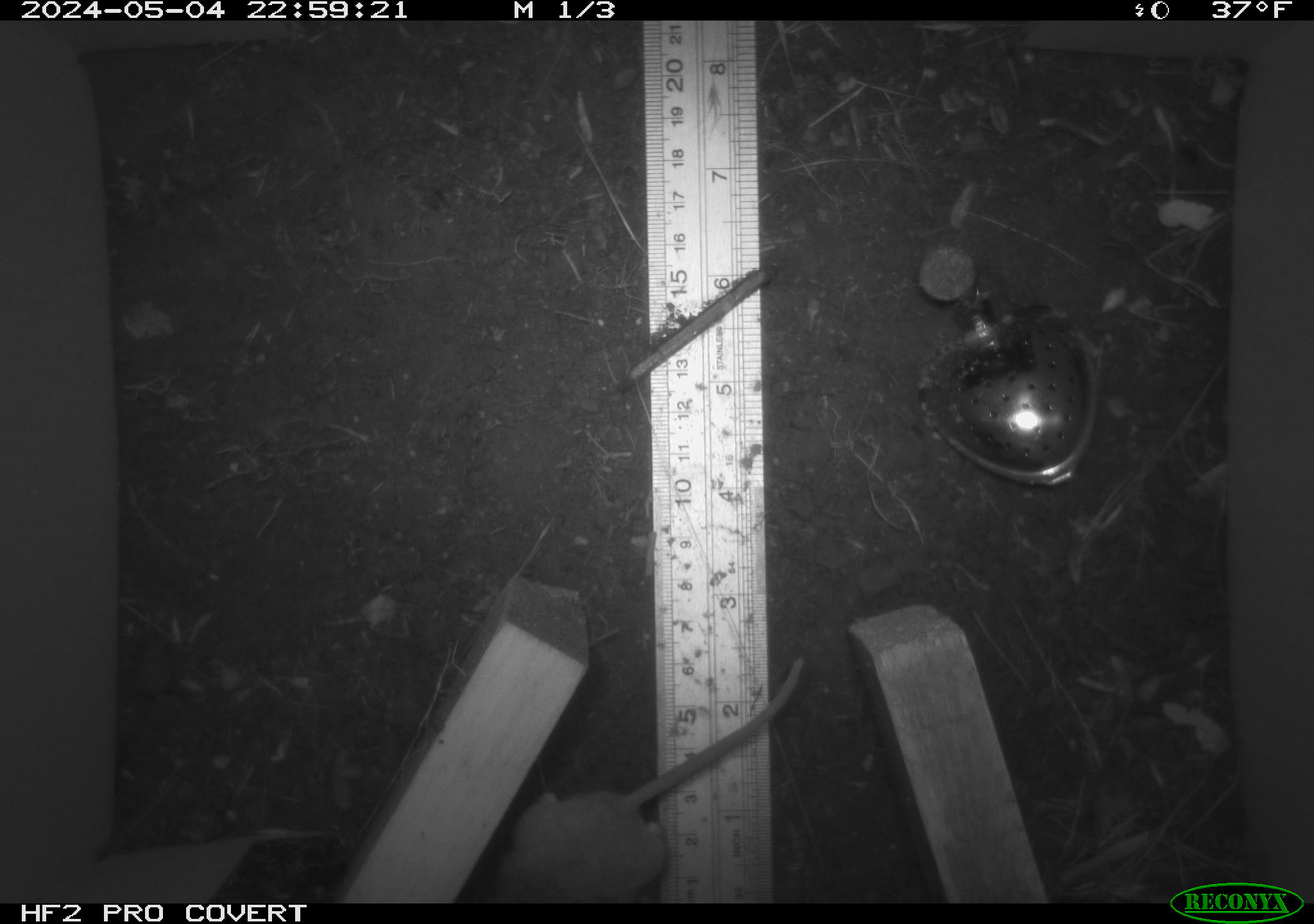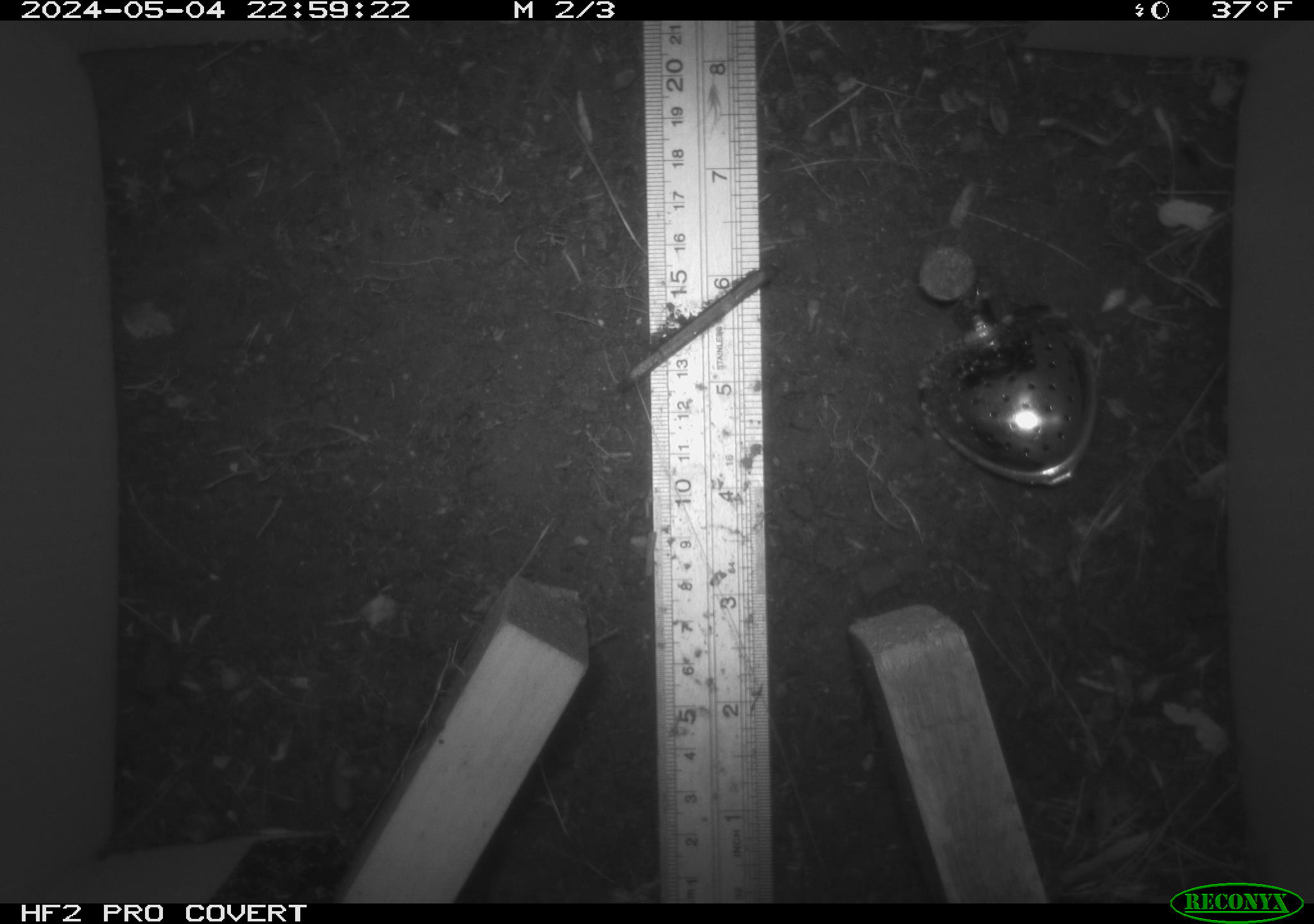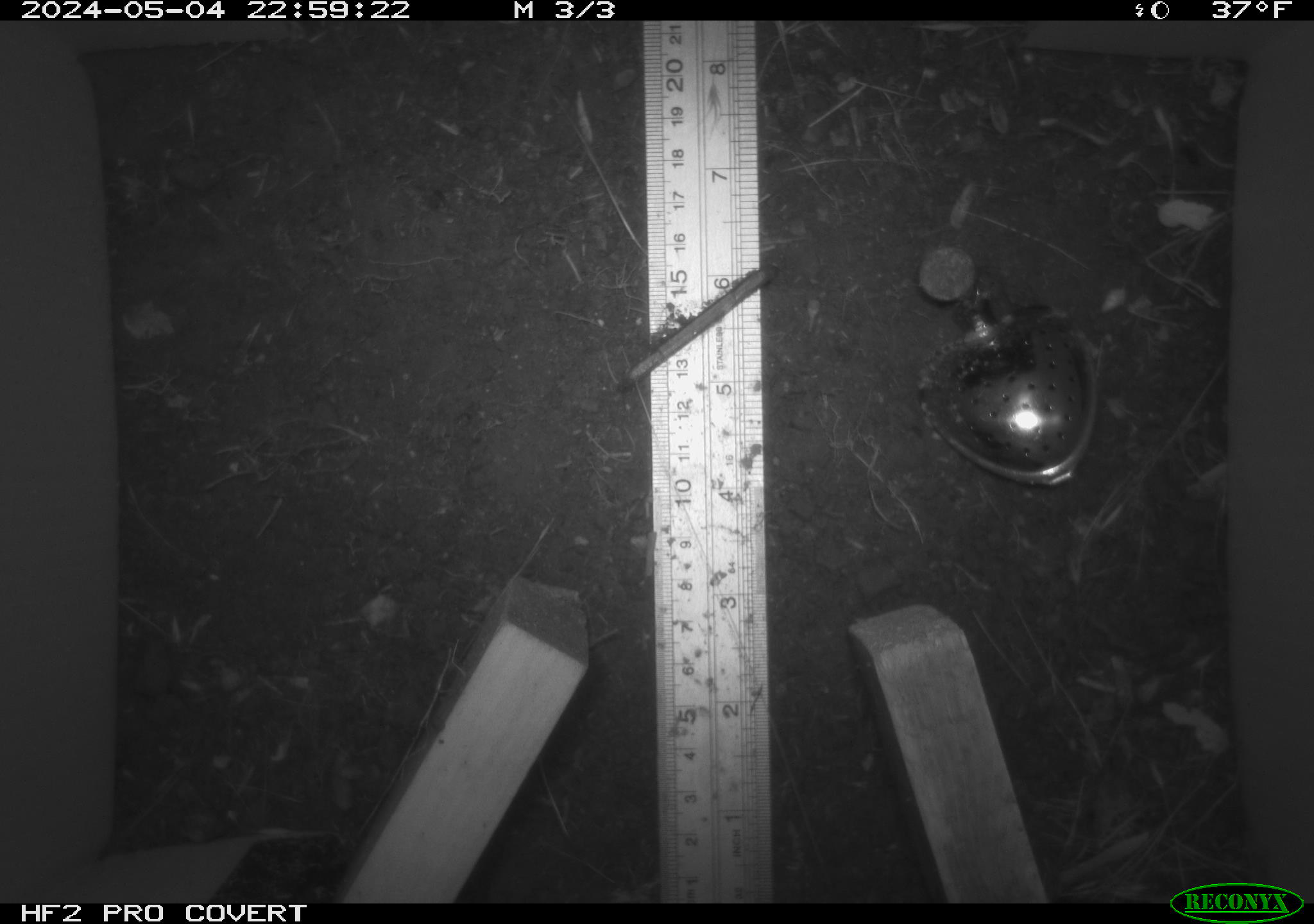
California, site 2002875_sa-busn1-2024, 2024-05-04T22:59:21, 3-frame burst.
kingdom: Animalia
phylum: Chordata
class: Mammalia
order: Rodentia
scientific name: Rodentia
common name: rodent